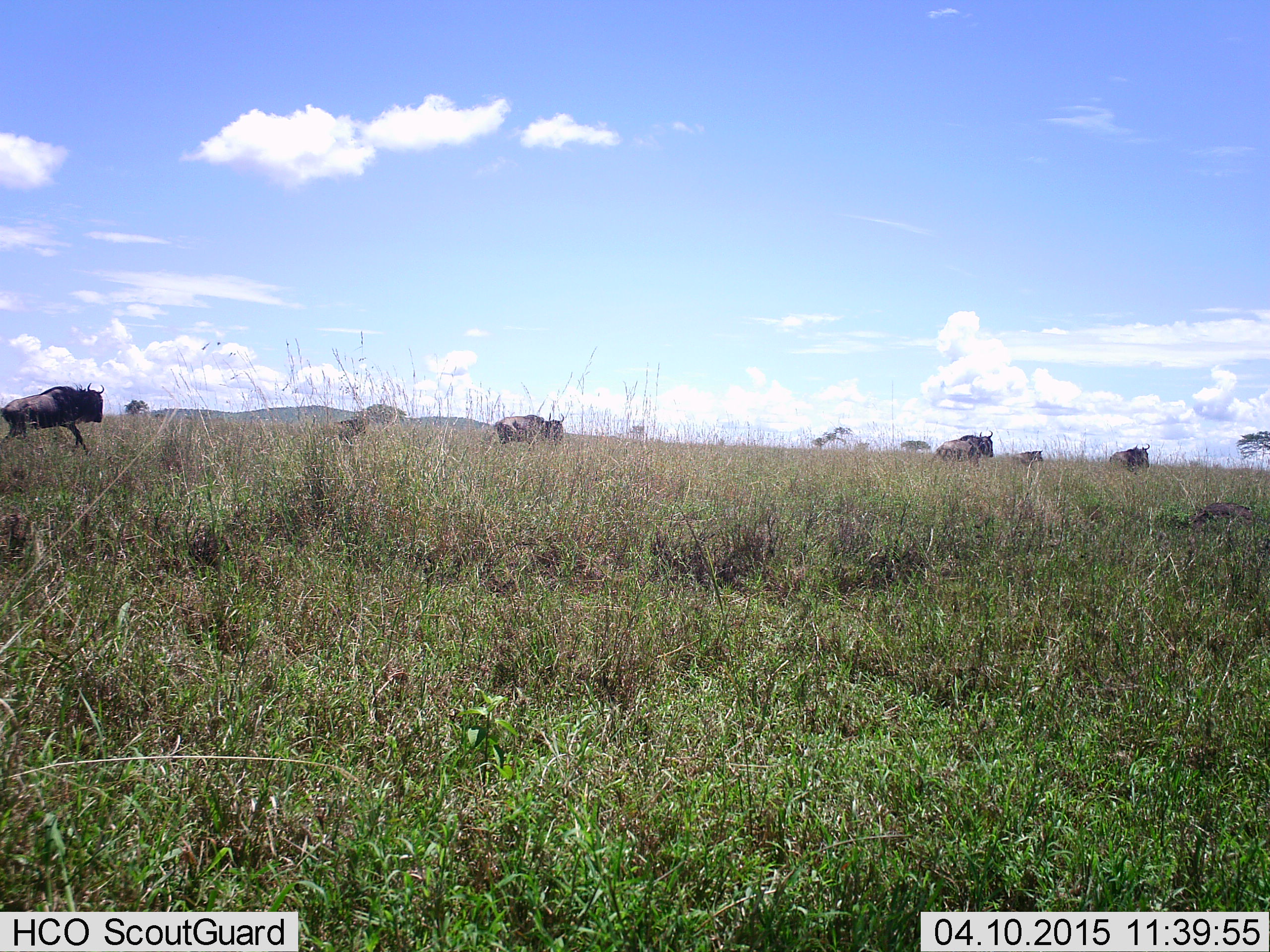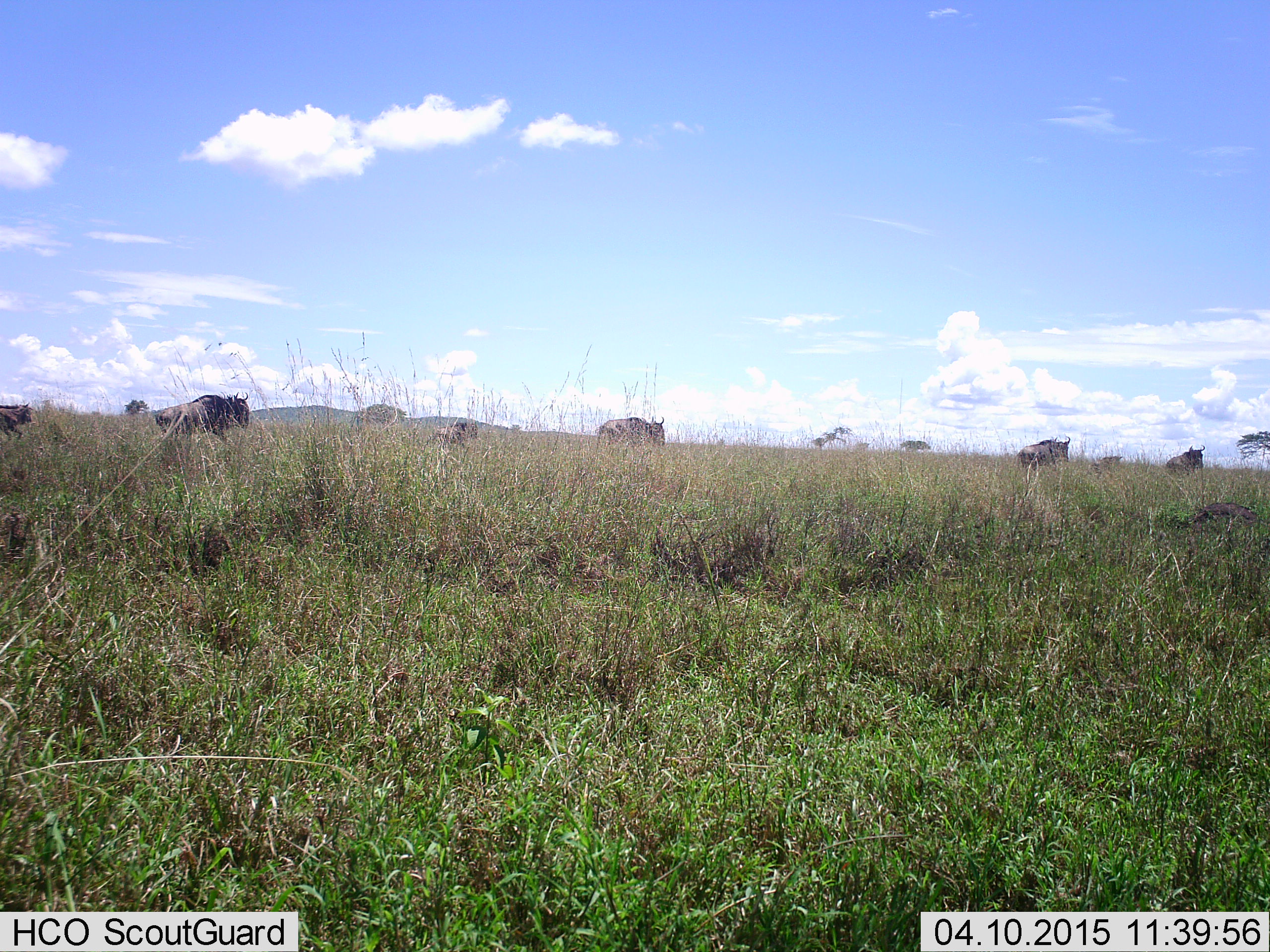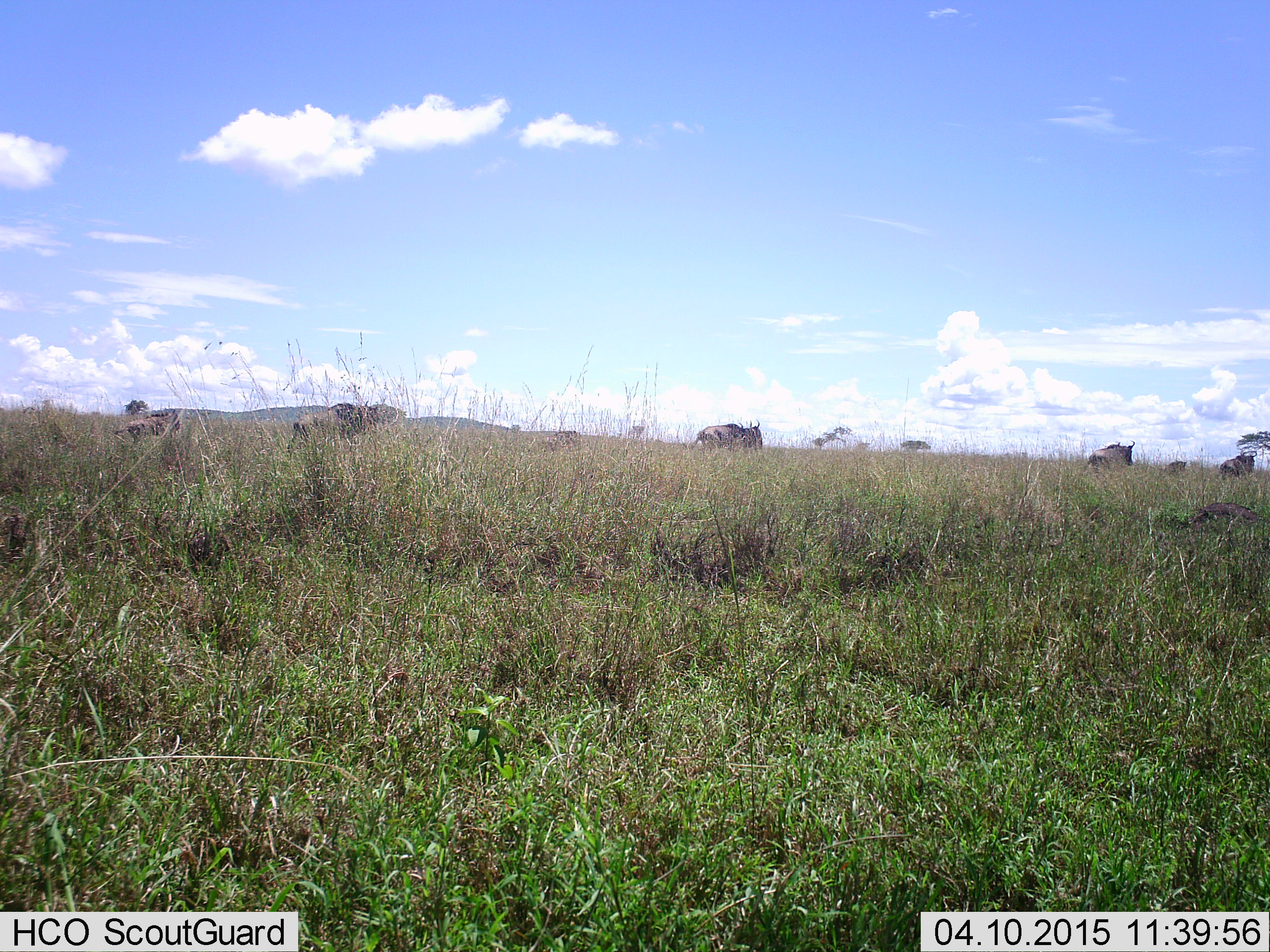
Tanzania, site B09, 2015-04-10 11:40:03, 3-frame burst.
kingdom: Animalia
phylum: Chordata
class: Mammalia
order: Artiodactyla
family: Bovidae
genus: Connochaetes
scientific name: Connochaetes taurinus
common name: blue wildebeest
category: wildebeest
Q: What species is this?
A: Wildebeest (blue wildebeest) (Connochaetes taurinus).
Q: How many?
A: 7.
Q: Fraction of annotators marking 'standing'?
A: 10%.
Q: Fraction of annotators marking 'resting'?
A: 0%.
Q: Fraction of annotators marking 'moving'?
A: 90%.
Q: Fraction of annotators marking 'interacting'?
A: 0%.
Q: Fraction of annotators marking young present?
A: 40%.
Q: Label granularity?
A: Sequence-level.